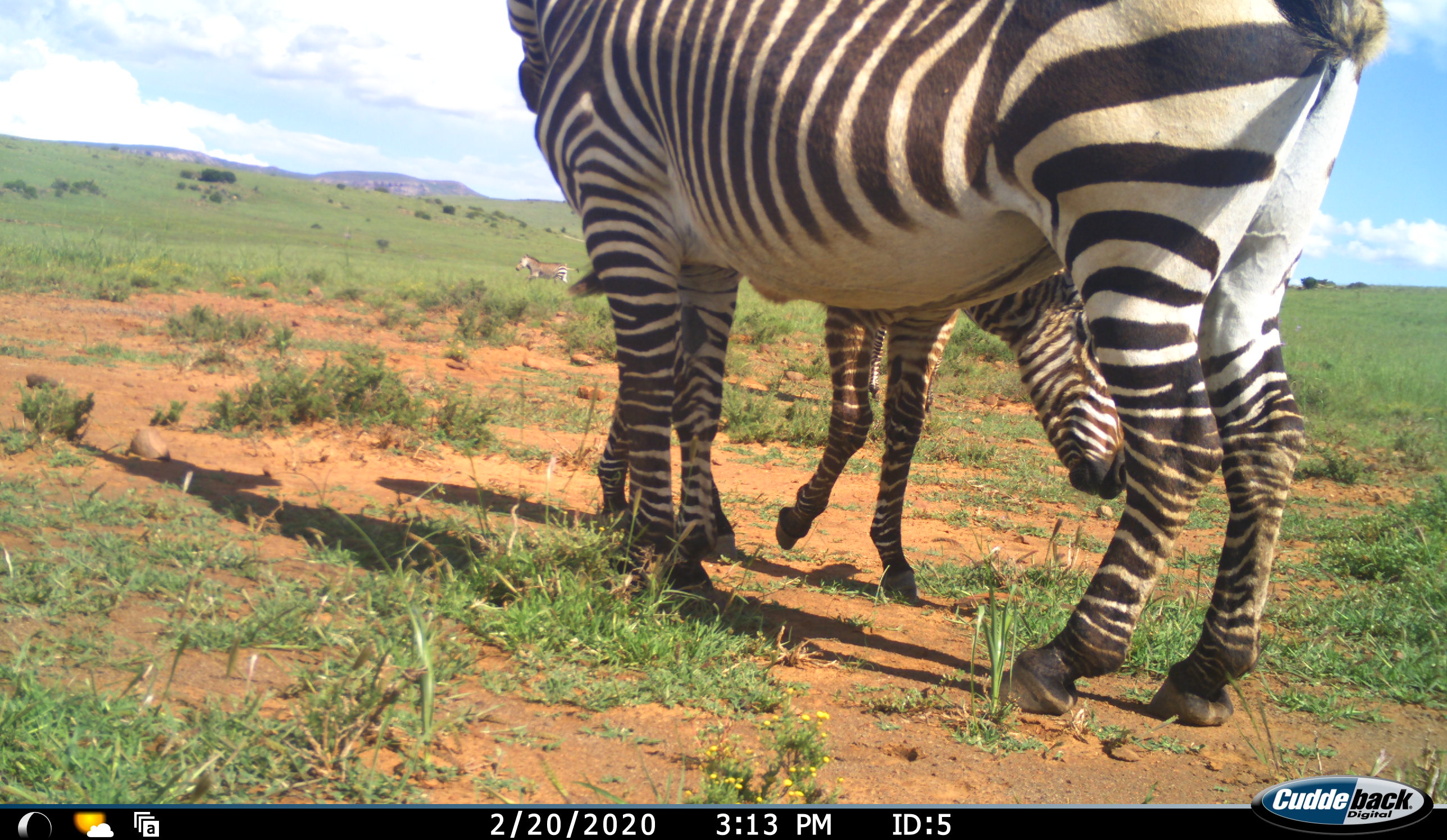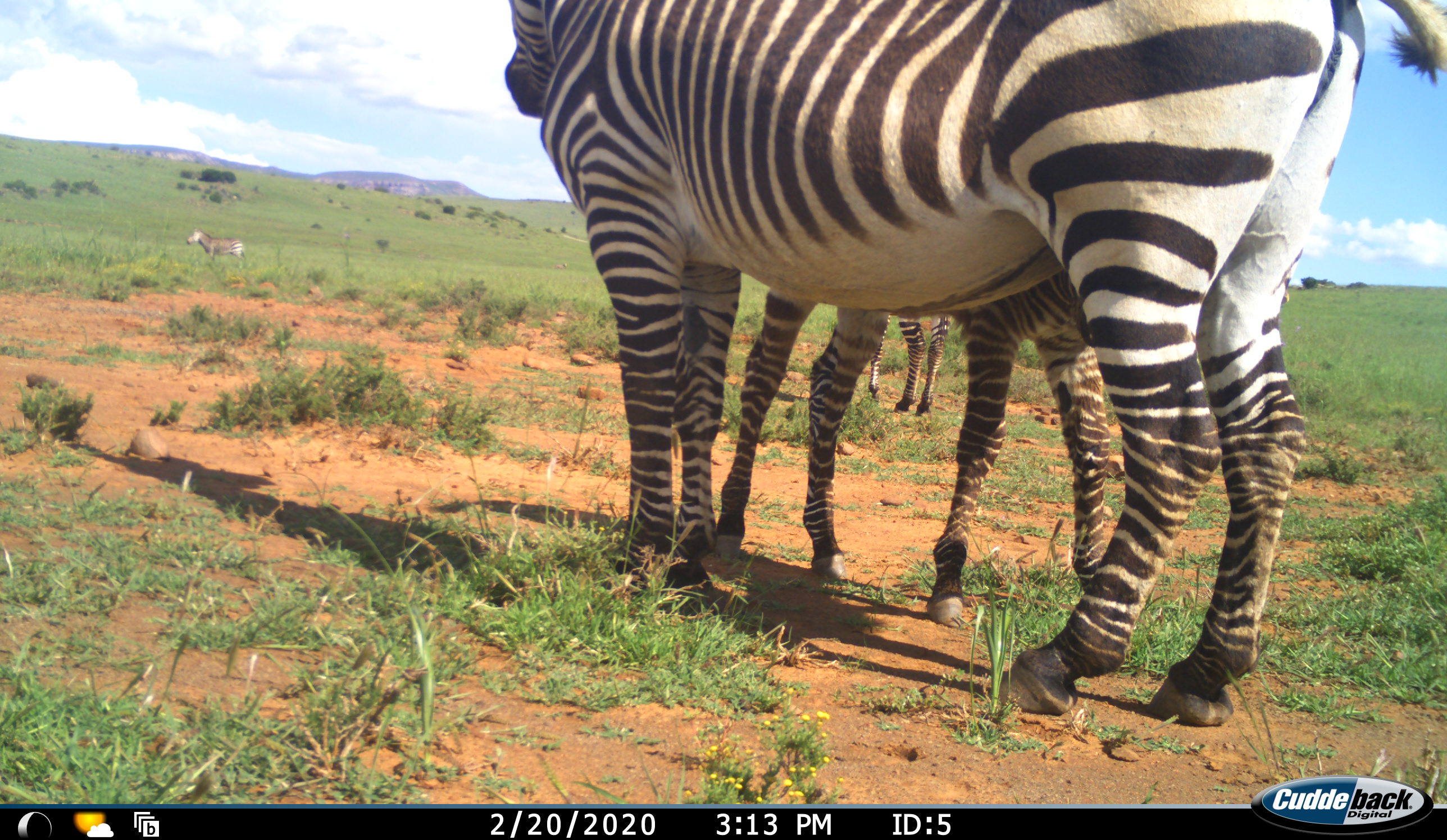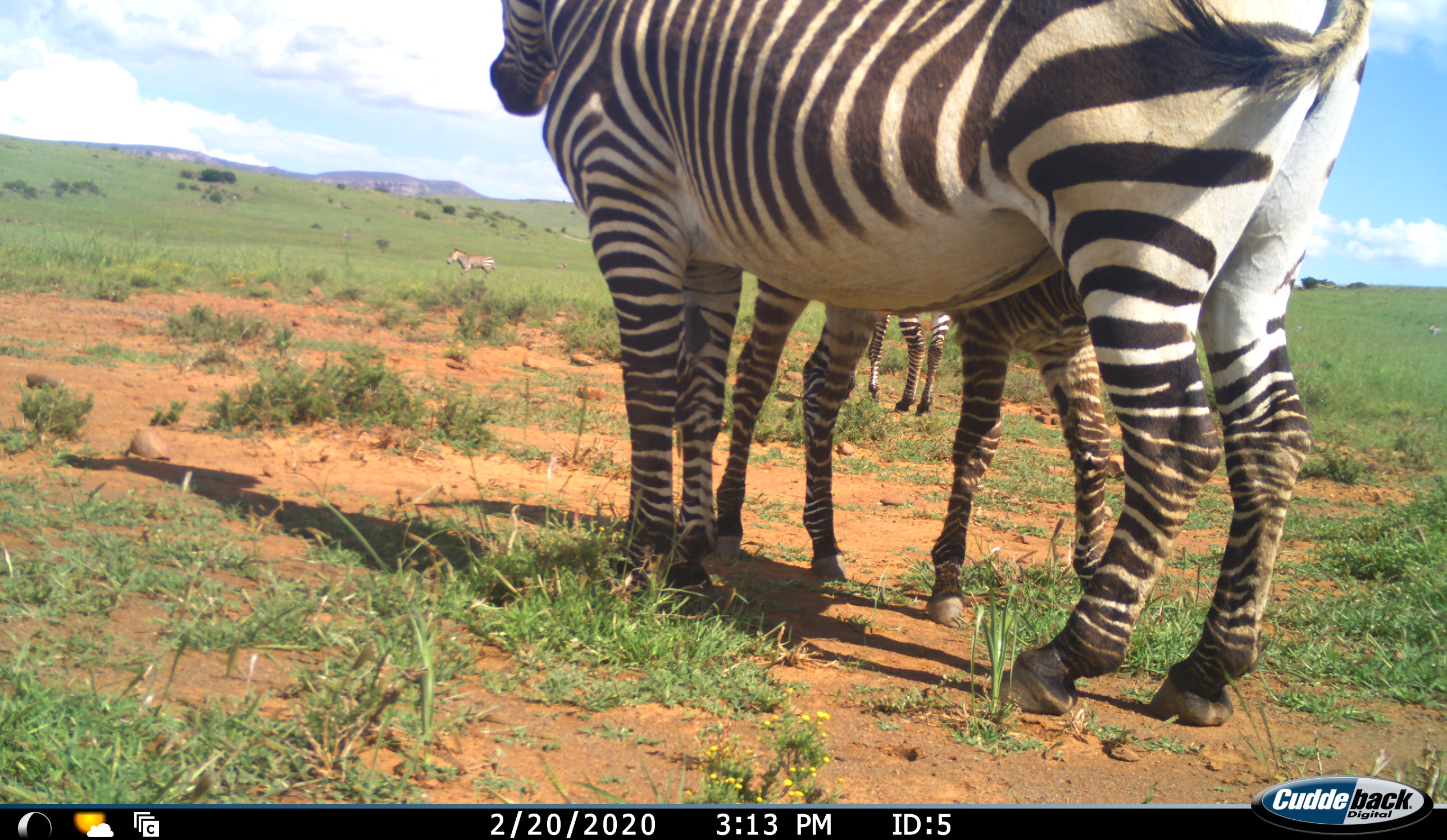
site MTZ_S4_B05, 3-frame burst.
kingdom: Animalia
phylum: Chordata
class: Mammalia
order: Perissodactyla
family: Equidae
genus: Equus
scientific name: Equus zebra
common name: mountain zebra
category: zebramountain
Zebramountain (mountain zebra) (Equus zebra), count 5. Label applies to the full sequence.